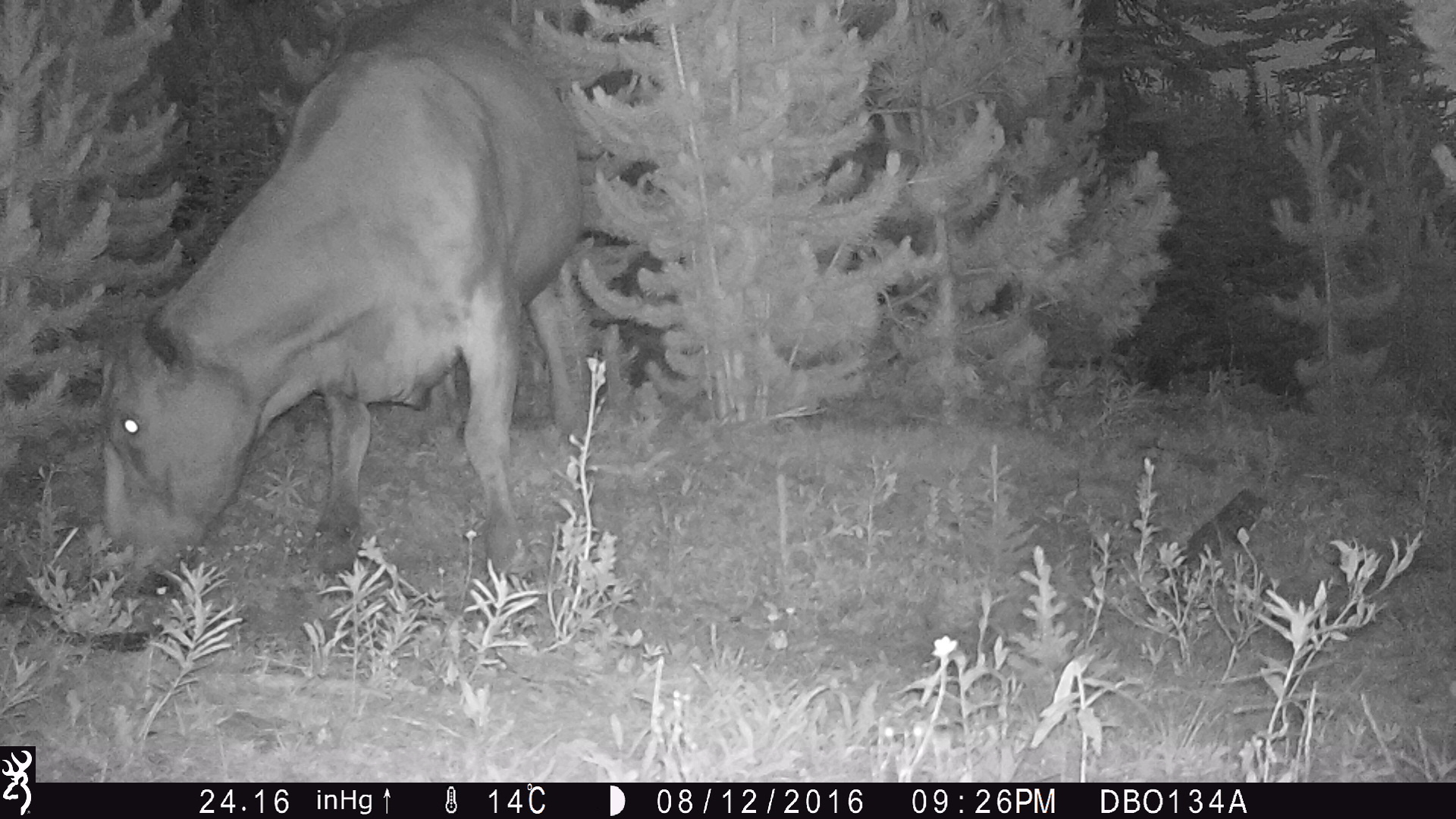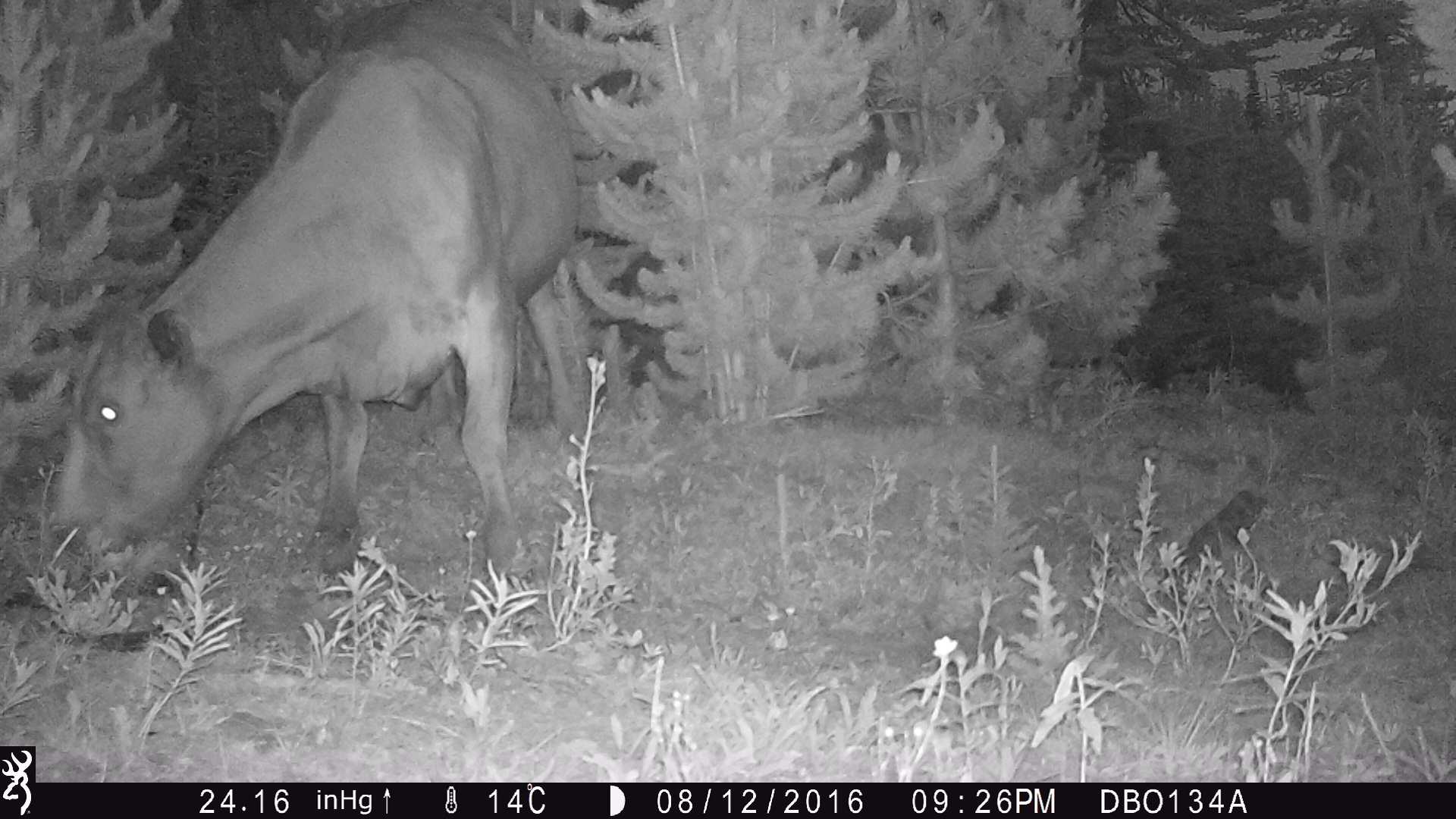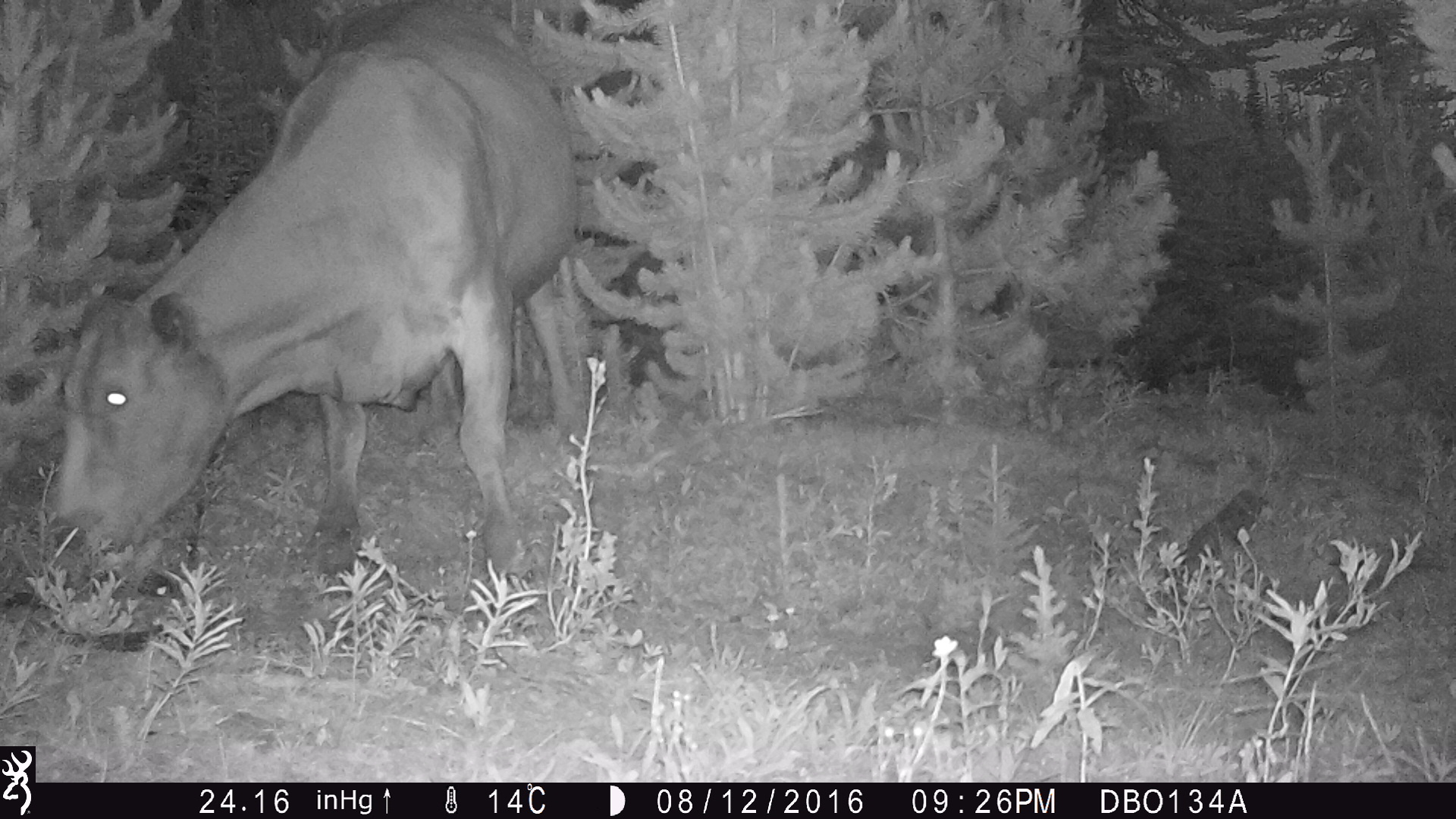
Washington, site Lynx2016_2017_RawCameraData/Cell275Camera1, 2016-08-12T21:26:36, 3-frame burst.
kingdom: Animalia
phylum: Chordata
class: Mammalia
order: Artiodactyla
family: Bovidae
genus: Bos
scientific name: Bos taurus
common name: domestic cattle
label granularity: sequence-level